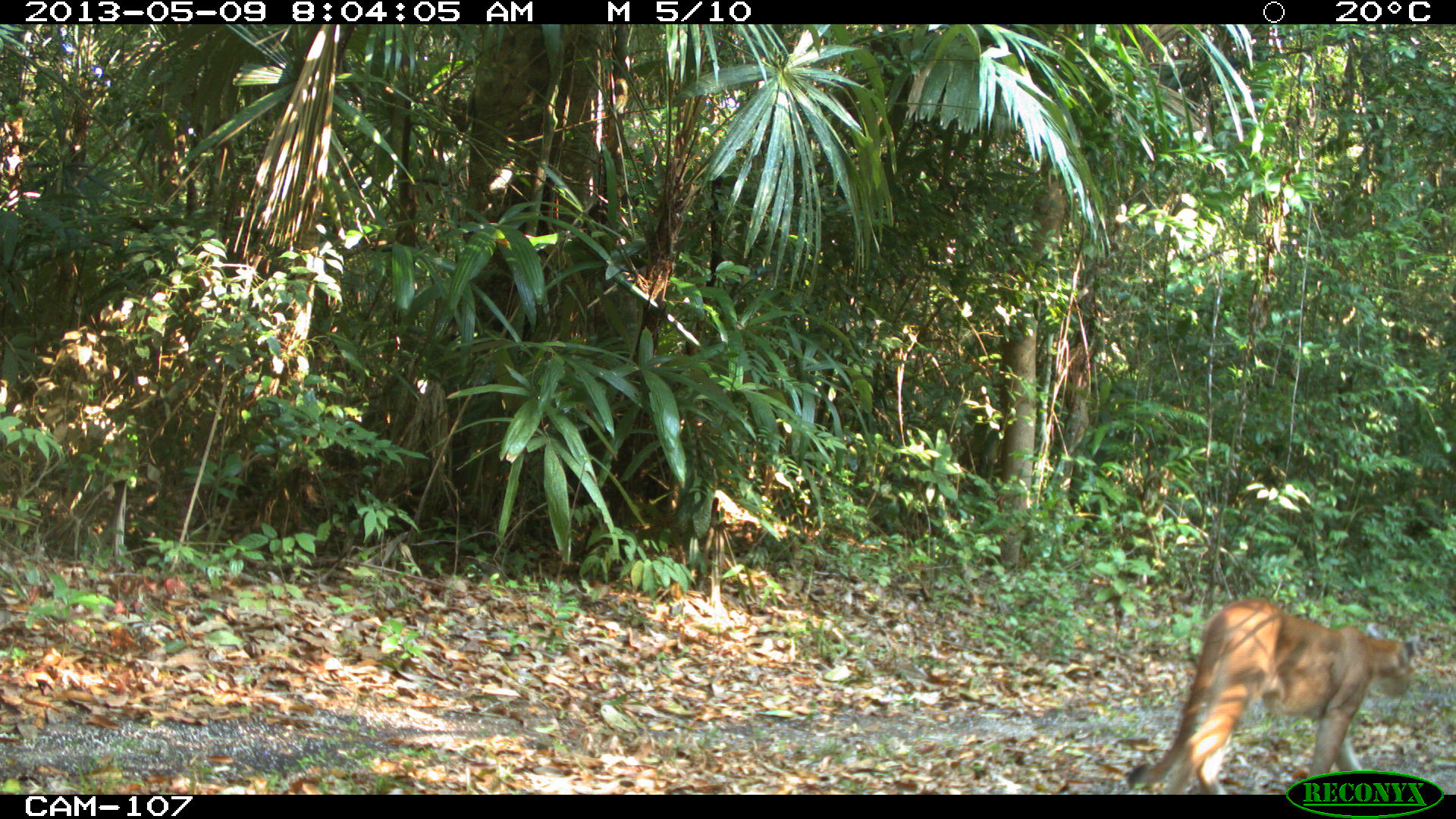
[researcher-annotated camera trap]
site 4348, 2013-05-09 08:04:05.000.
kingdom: Animalia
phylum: Chordata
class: Mammalia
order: Carnivora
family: Felidae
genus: Puma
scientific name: Puma concolor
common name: mountain lion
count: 1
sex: male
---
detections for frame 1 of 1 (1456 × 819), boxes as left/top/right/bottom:
puma concolor: 1126/597/1417/795